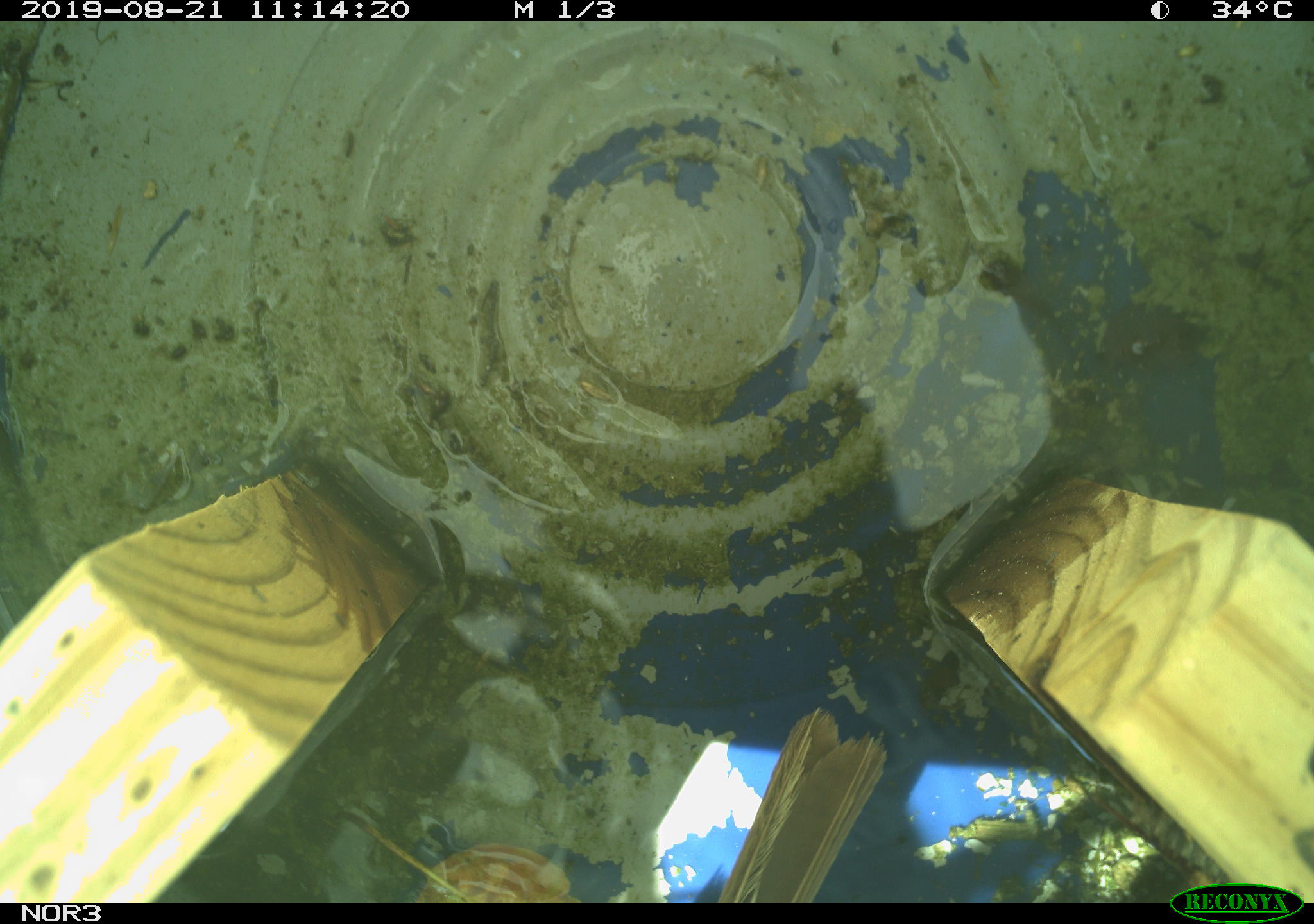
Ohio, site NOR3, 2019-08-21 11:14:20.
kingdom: Animalia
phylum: Chordata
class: Aves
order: Passeriformes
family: Passerellidae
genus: Melospiza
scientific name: Melospiza melodia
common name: song sparrow